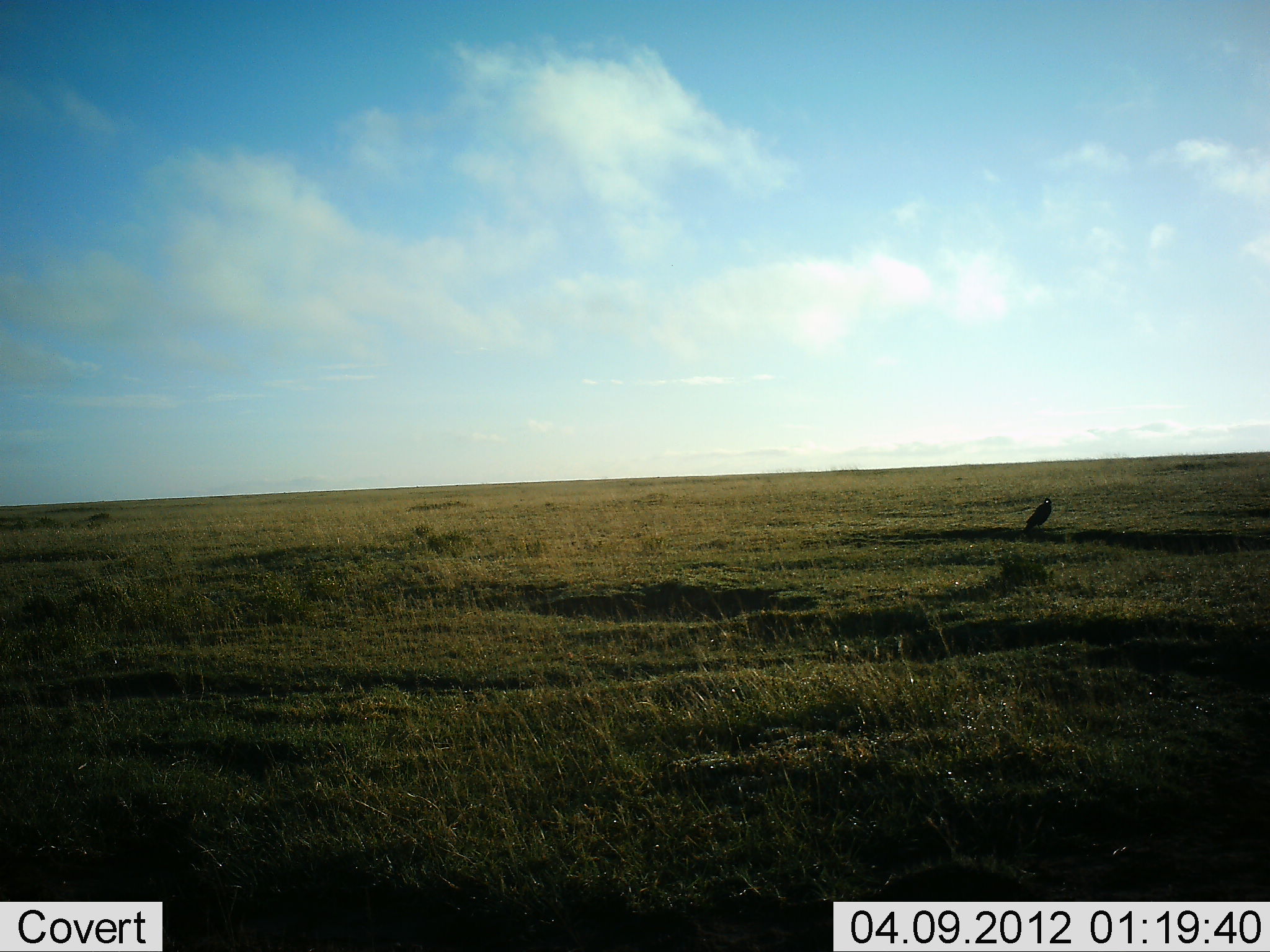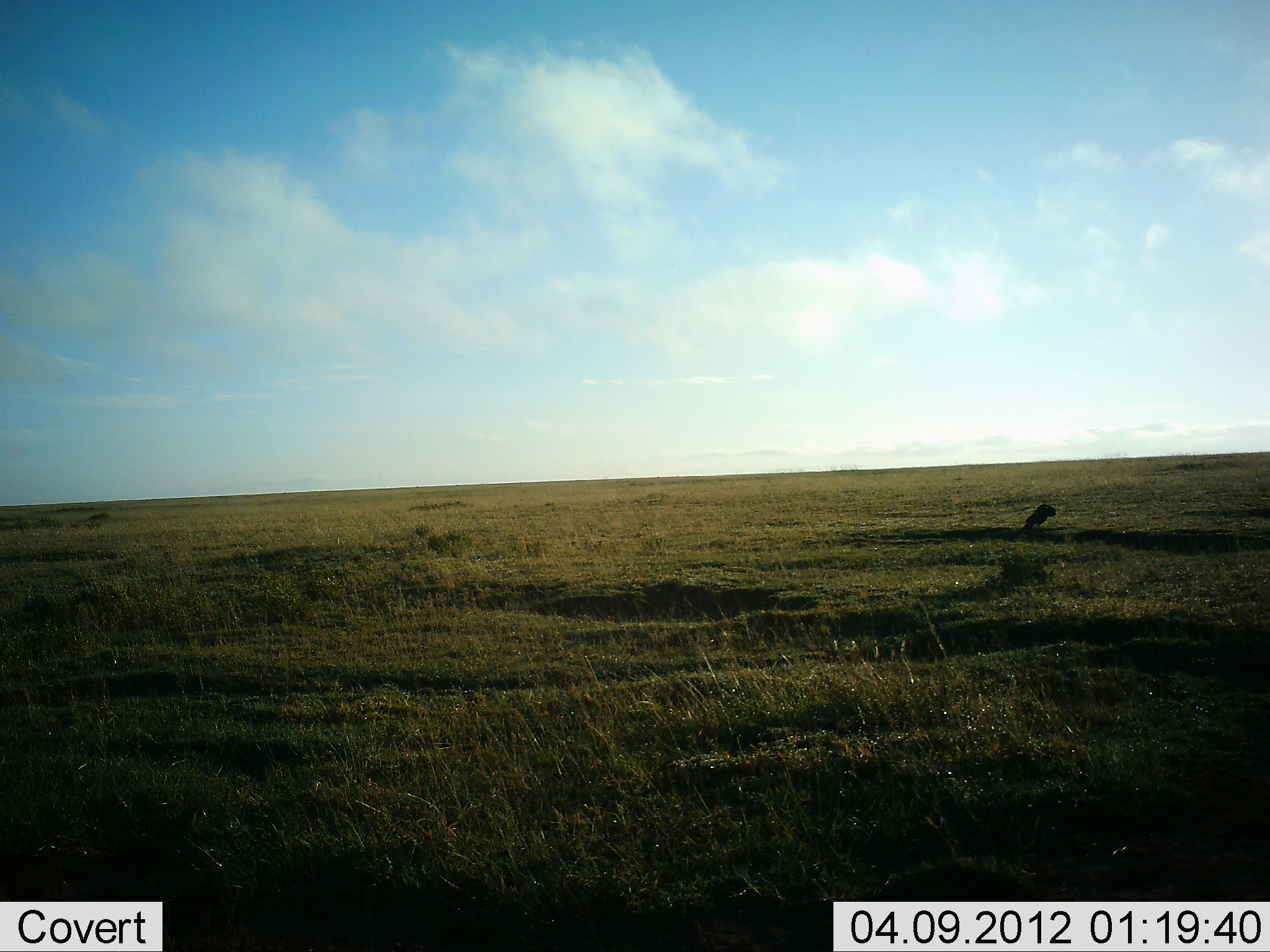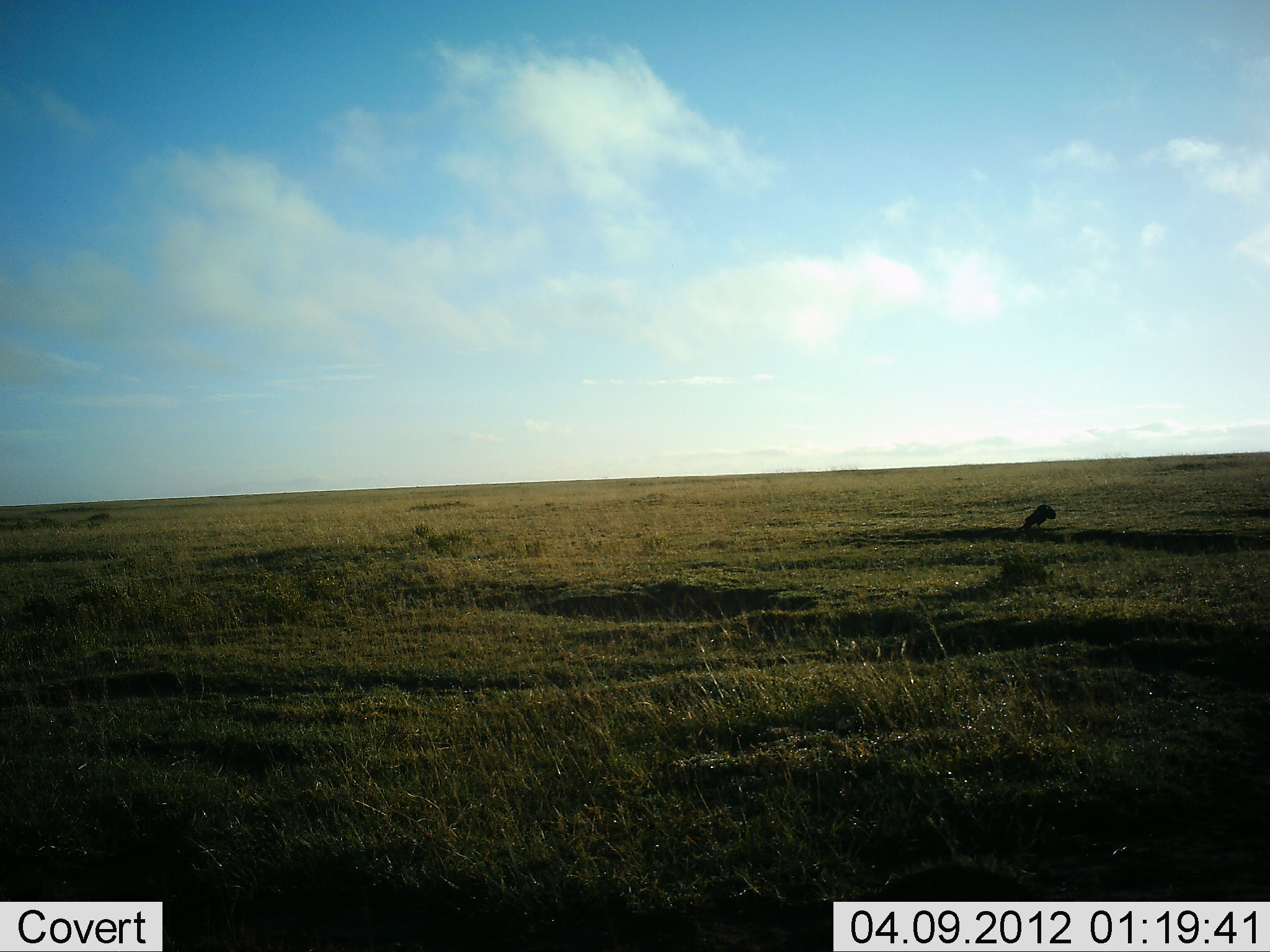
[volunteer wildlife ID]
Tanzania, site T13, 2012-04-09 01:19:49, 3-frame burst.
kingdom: Animalia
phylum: Chordata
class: Aves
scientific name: Aves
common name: bird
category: otherbird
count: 1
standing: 80%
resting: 10%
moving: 0%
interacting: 0%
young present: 0%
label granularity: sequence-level